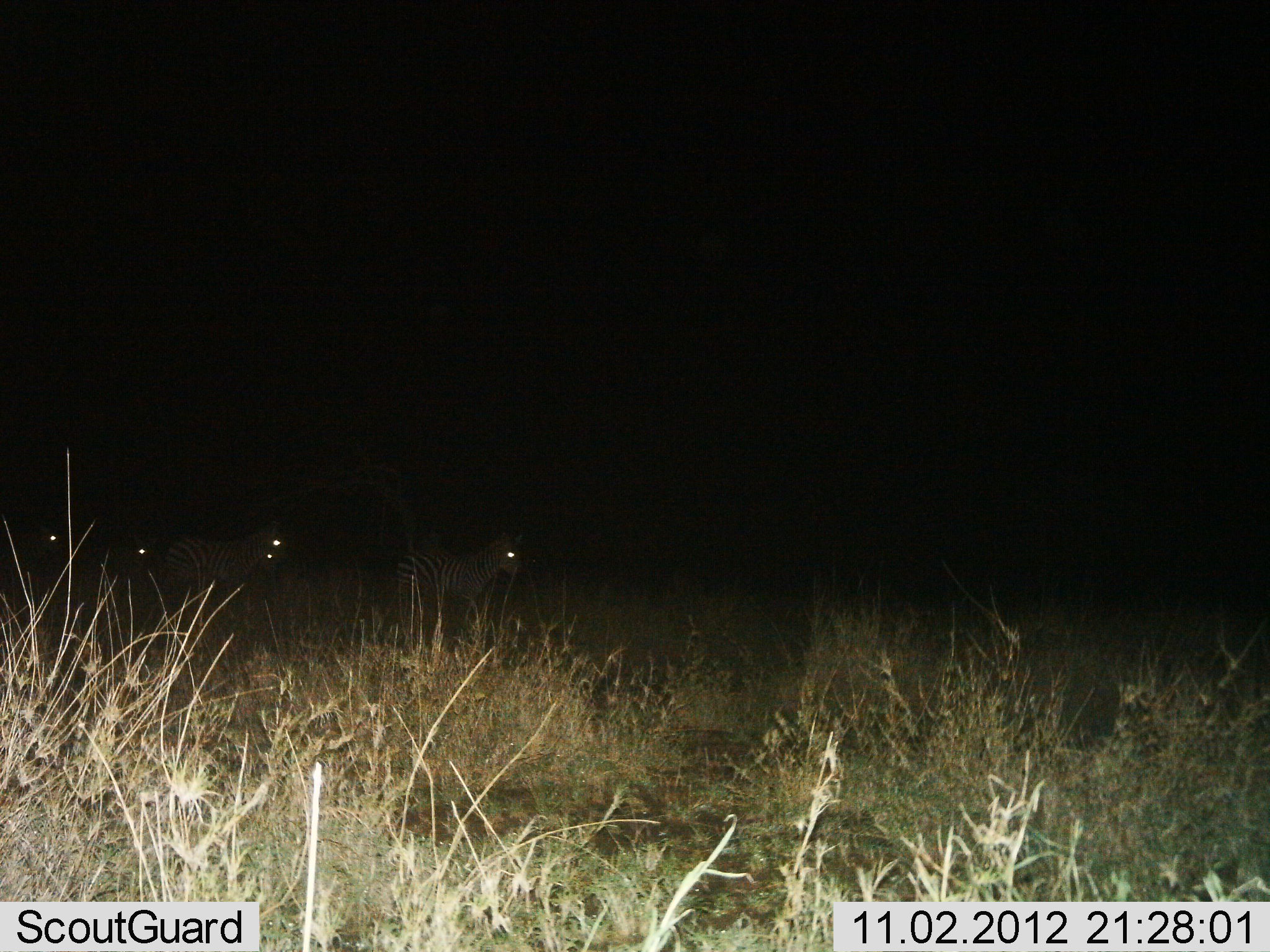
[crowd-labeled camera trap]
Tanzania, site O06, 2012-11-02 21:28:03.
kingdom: Animalia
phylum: Chordata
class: Mammalia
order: Perissodactyla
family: Equidae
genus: Equus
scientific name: Equus quagga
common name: plains zebra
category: zebra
Zebra (plains zebra) (Equus quagga), count 5. Behavior (volunteer vote fractions): standing 40%, resting 0%, moving 60%, interacting 0%. Young present (vote fraction): 10%. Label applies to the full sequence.